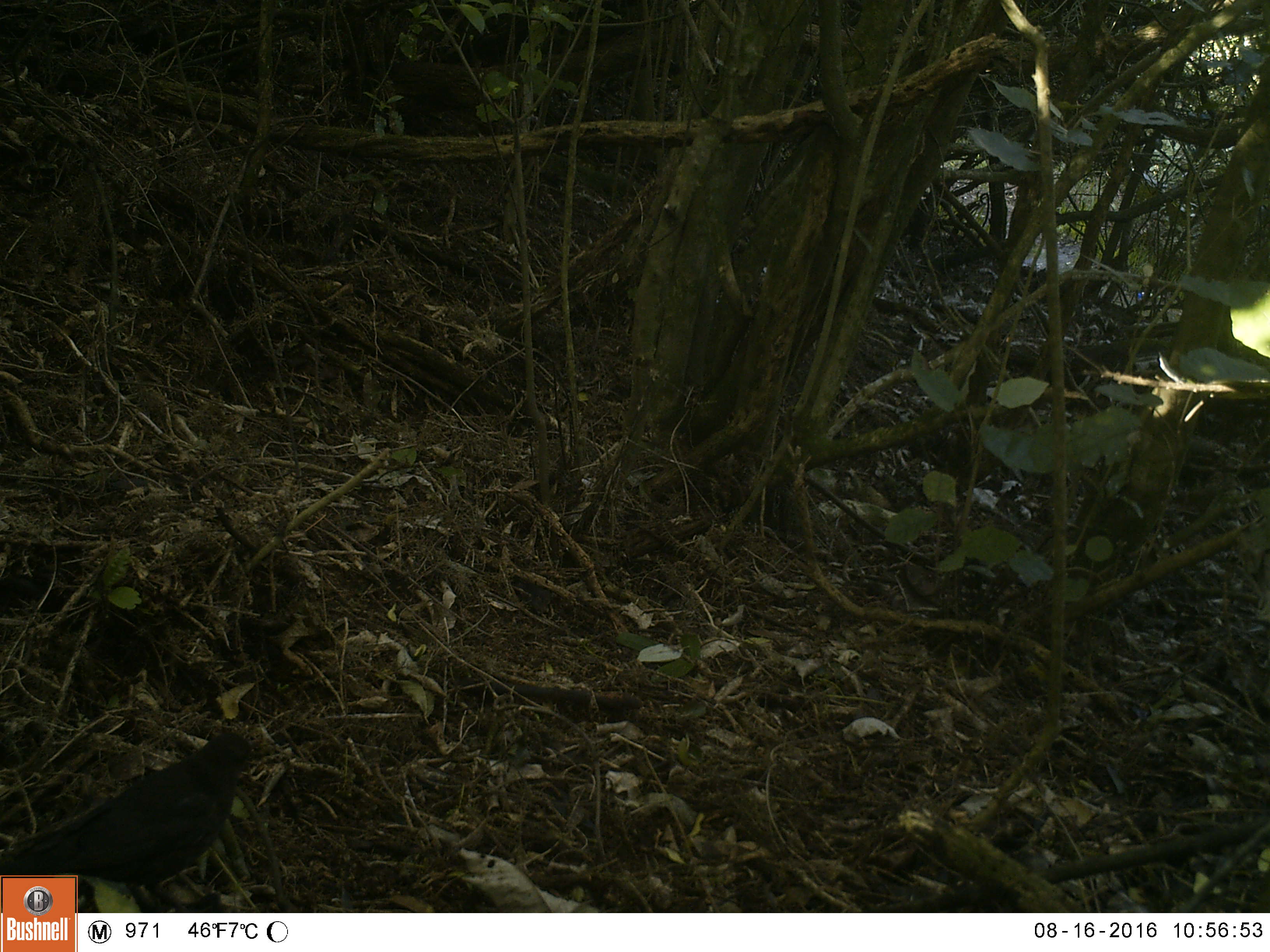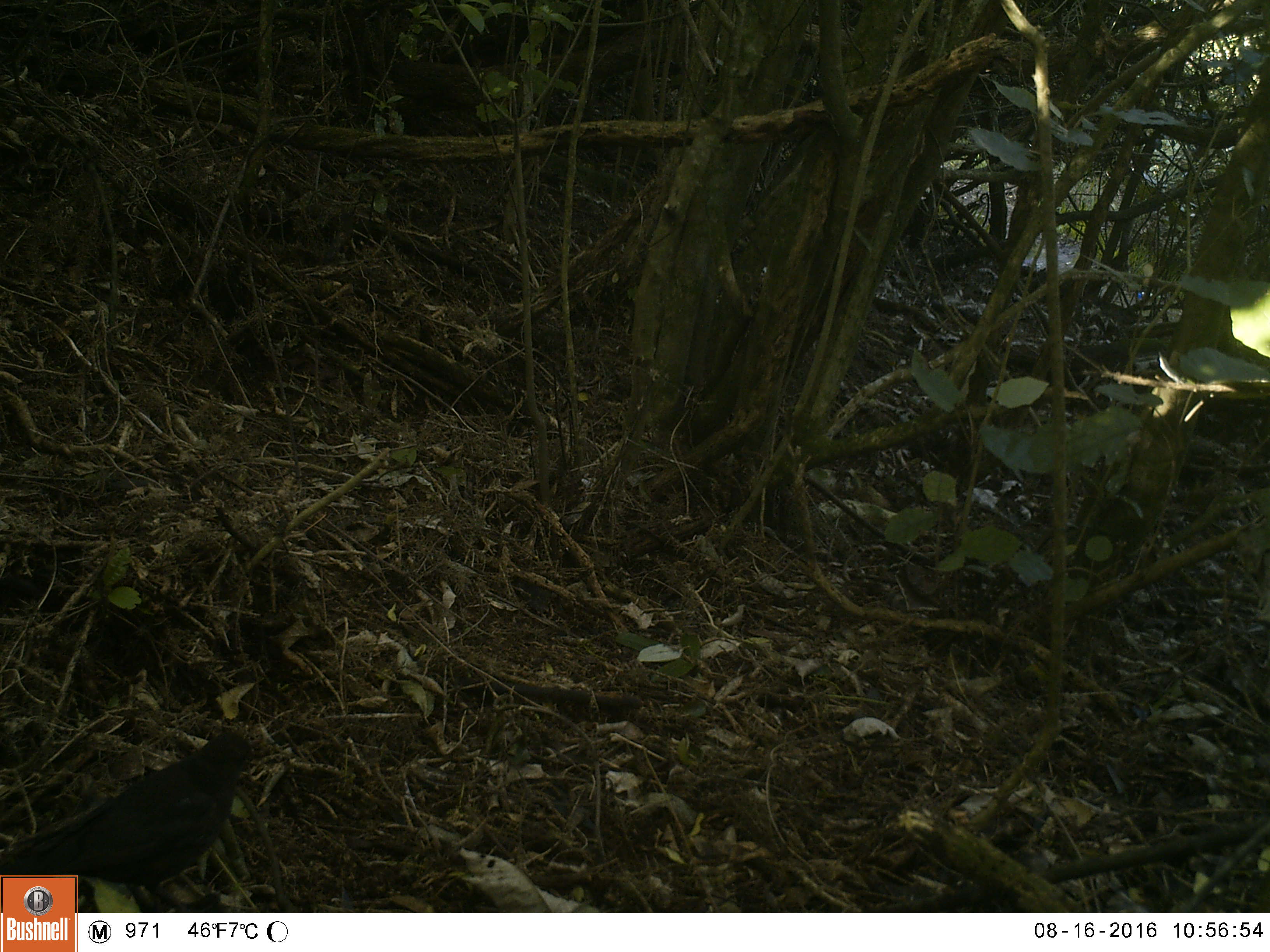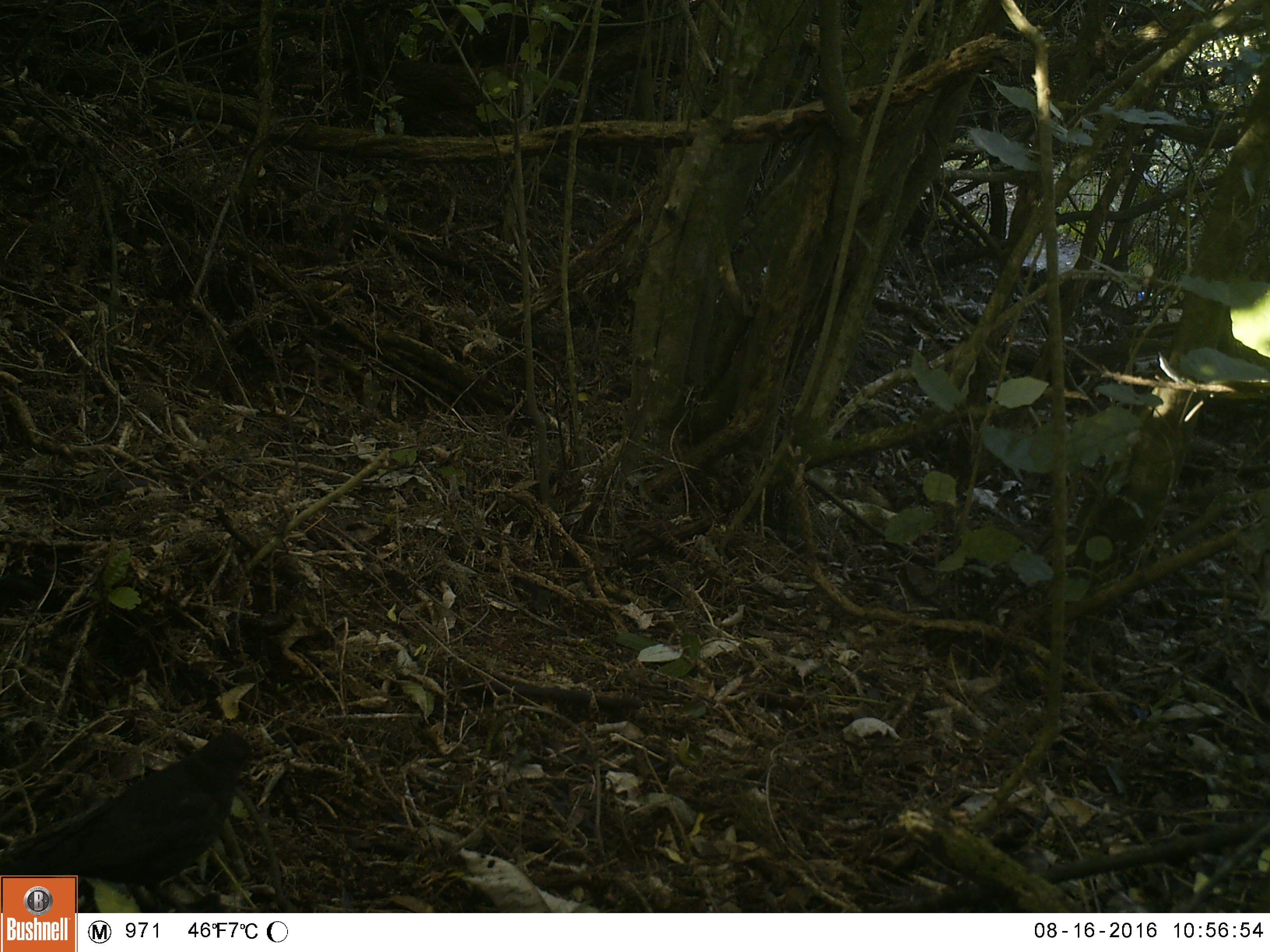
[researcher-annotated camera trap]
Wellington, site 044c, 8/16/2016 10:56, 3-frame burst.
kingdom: Animalia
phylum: Chordata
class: Aves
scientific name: Aves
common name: bird